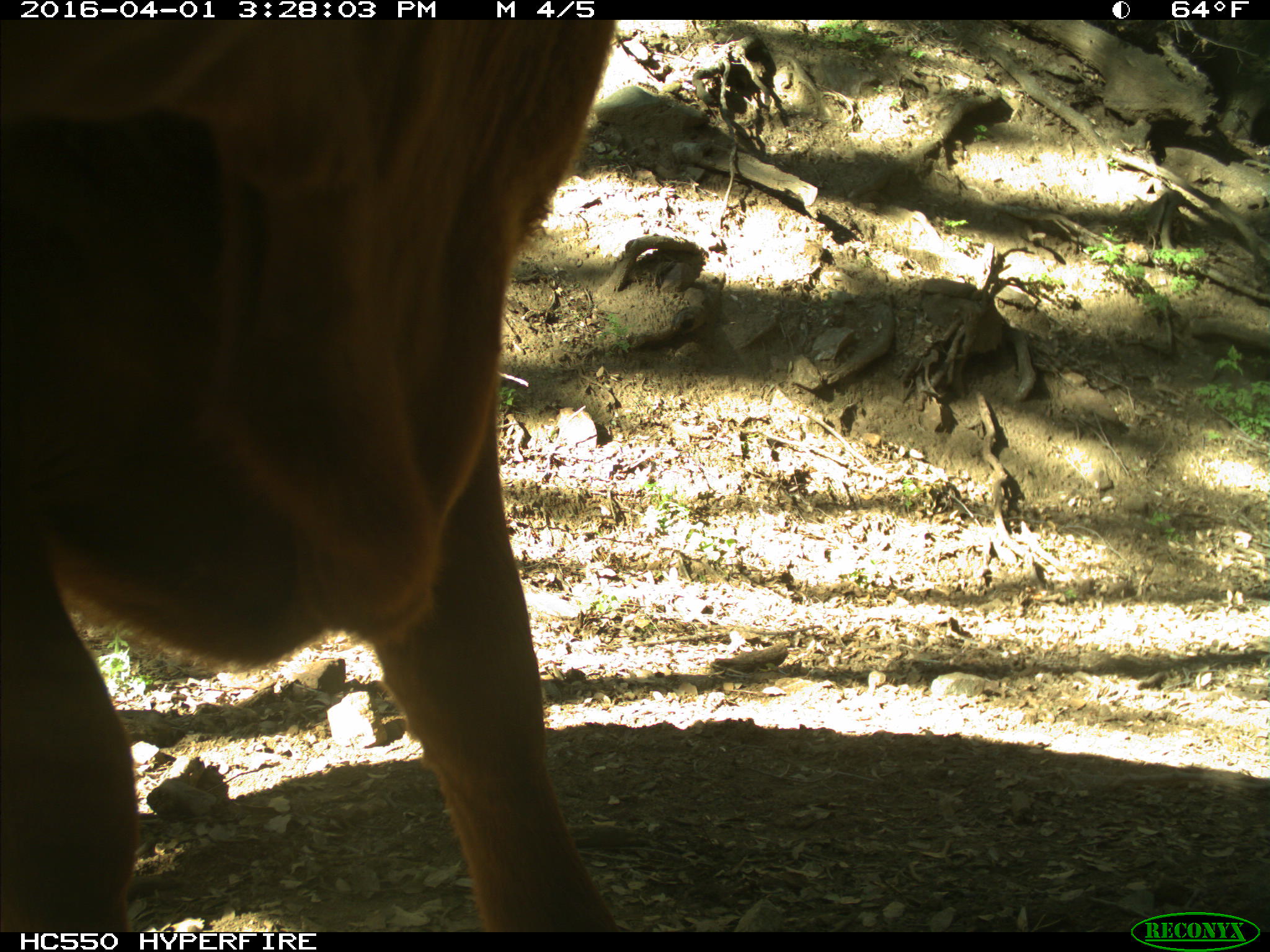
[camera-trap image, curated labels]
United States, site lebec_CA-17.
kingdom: Animalia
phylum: Chordata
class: Mammalia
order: Artiodactyla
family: Bovidae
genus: Bos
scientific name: Bos taurus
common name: domestic cow